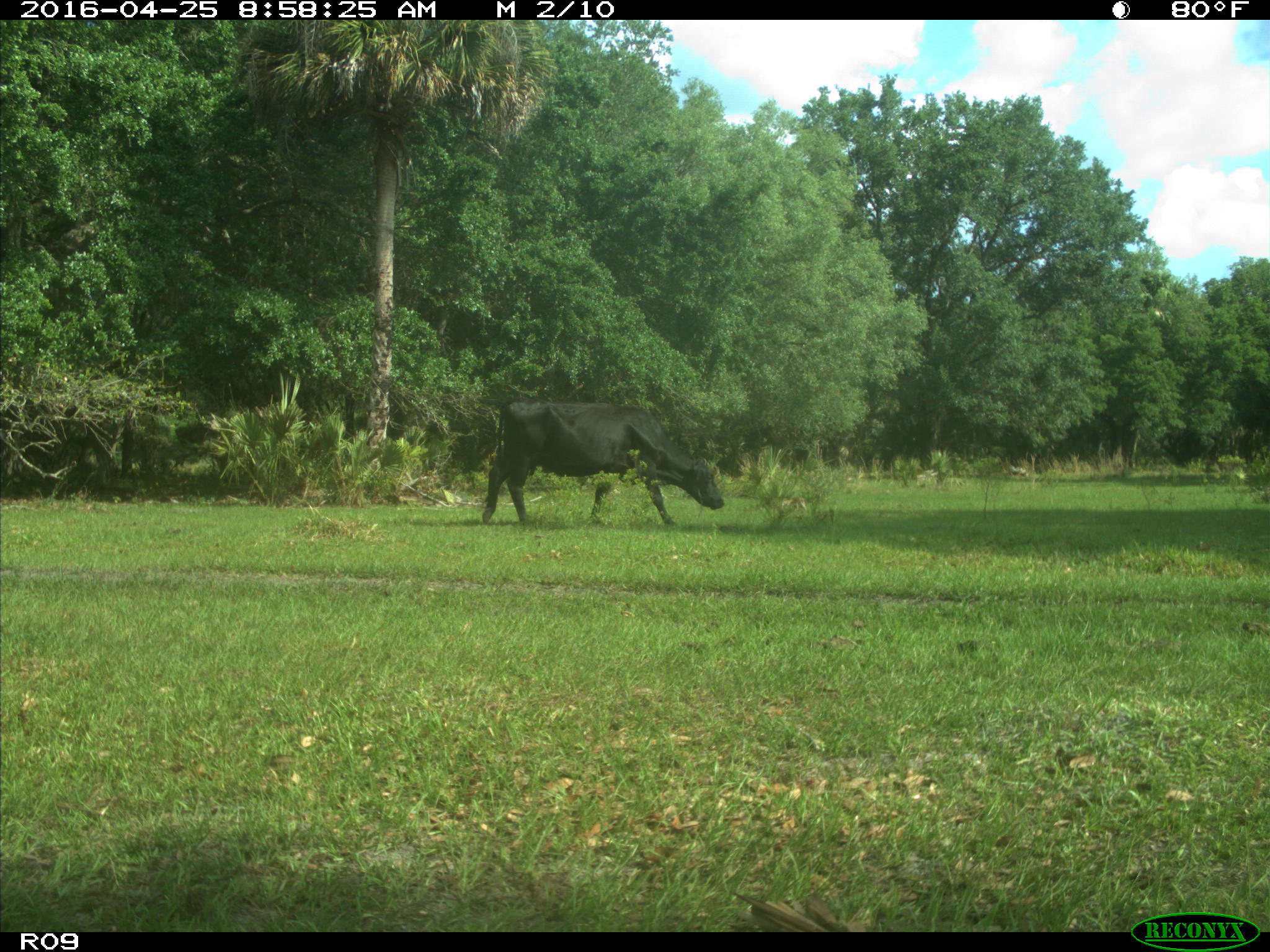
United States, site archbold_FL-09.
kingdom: Animalia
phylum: Chordata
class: Mammalia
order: Artiodactyla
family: Bovidae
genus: Bos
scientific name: Bos taurus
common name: domestic cow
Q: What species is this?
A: Bos taurus (domestic cow).